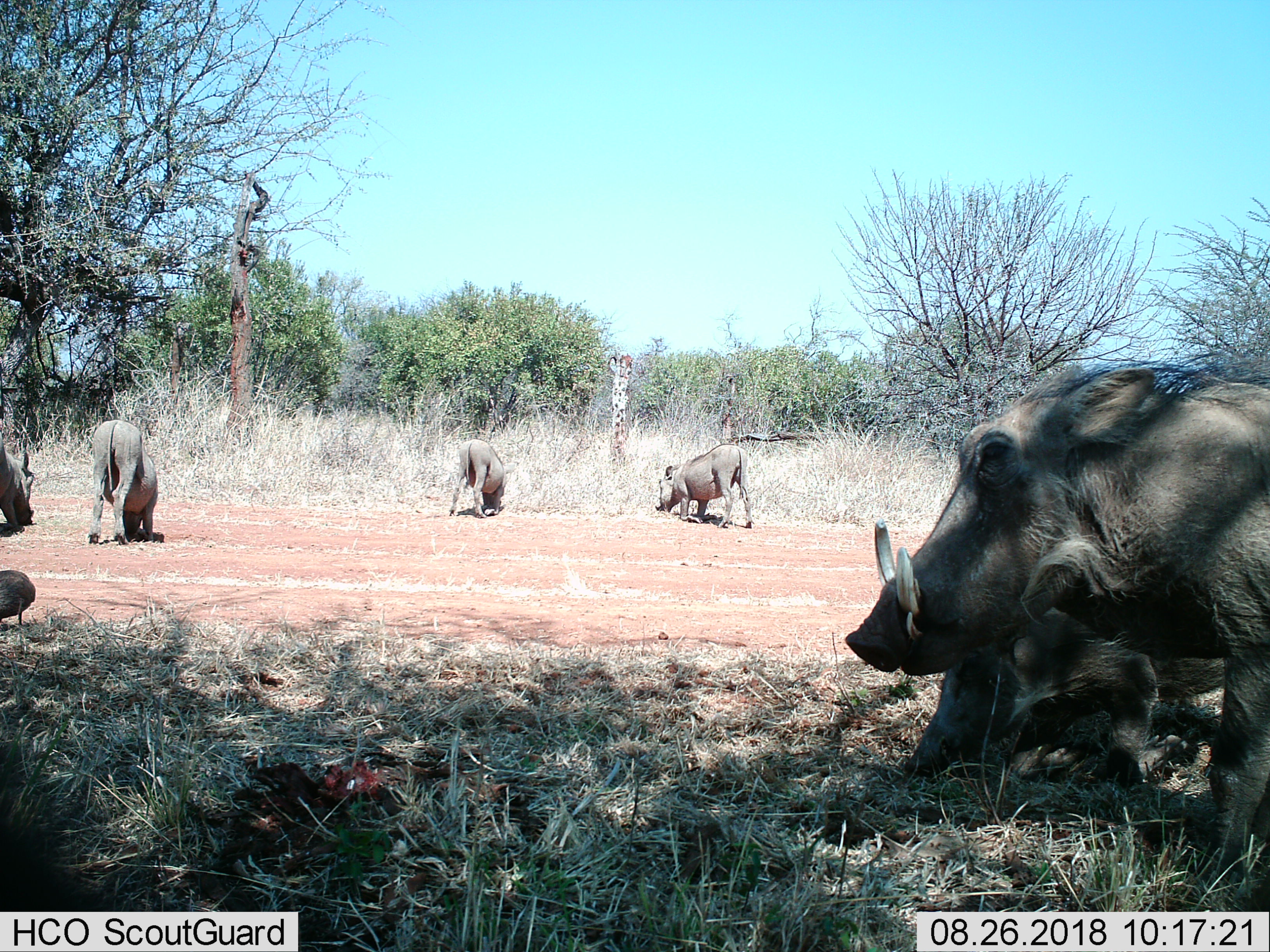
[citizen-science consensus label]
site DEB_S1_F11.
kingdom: Animalia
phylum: Chordata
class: Mammalia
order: Artiodactyla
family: Suidae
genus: Phacochoerus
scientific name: Phacochoerus africanus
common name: warthog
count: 7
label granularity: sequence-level